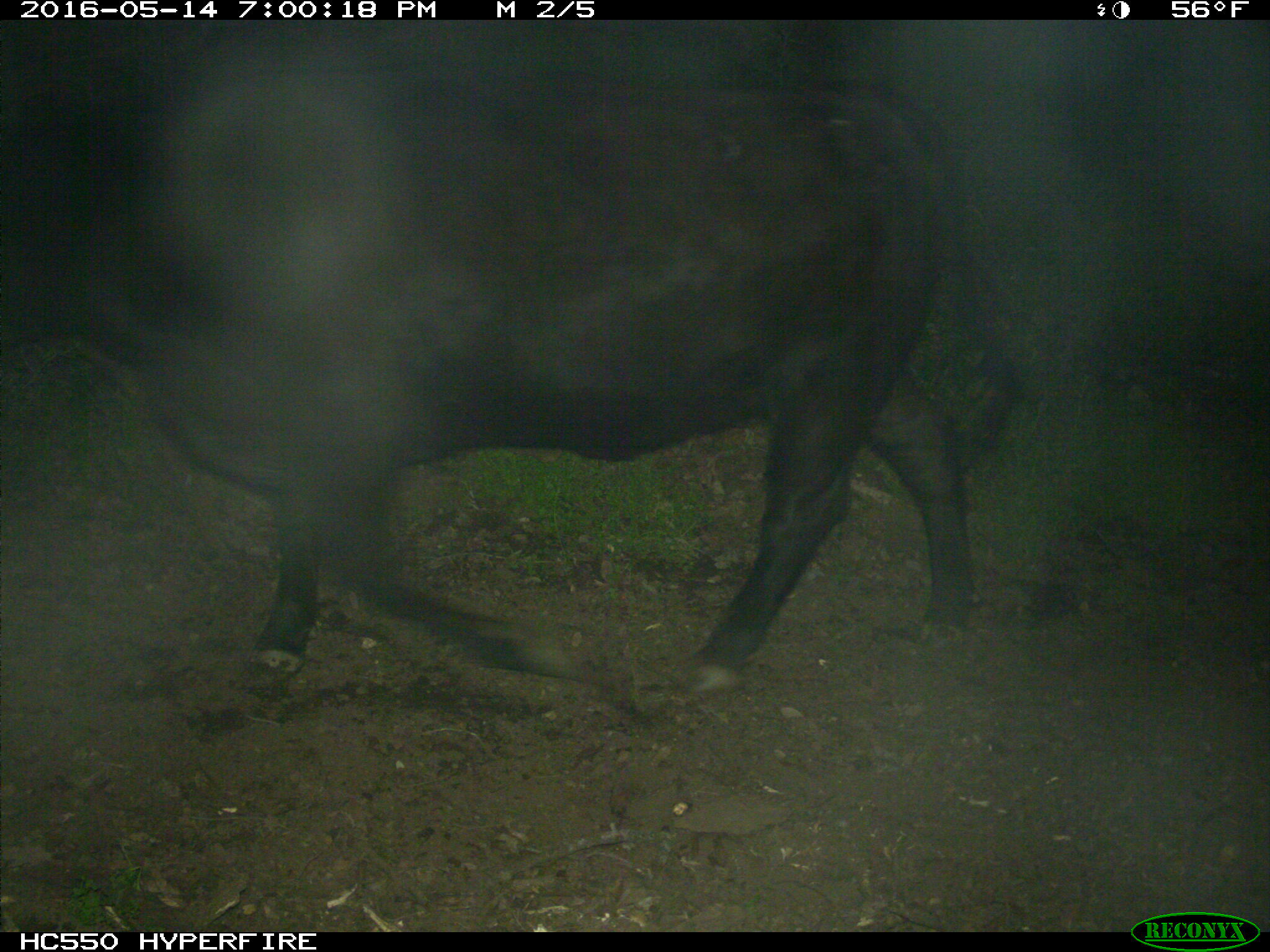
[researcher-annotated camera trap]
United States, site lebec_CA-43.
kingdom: Animalia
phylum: Chordata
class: Mammalia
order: Artiodactyla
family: Bovidae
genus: Bos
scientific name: Bos taurus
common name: domestic cow